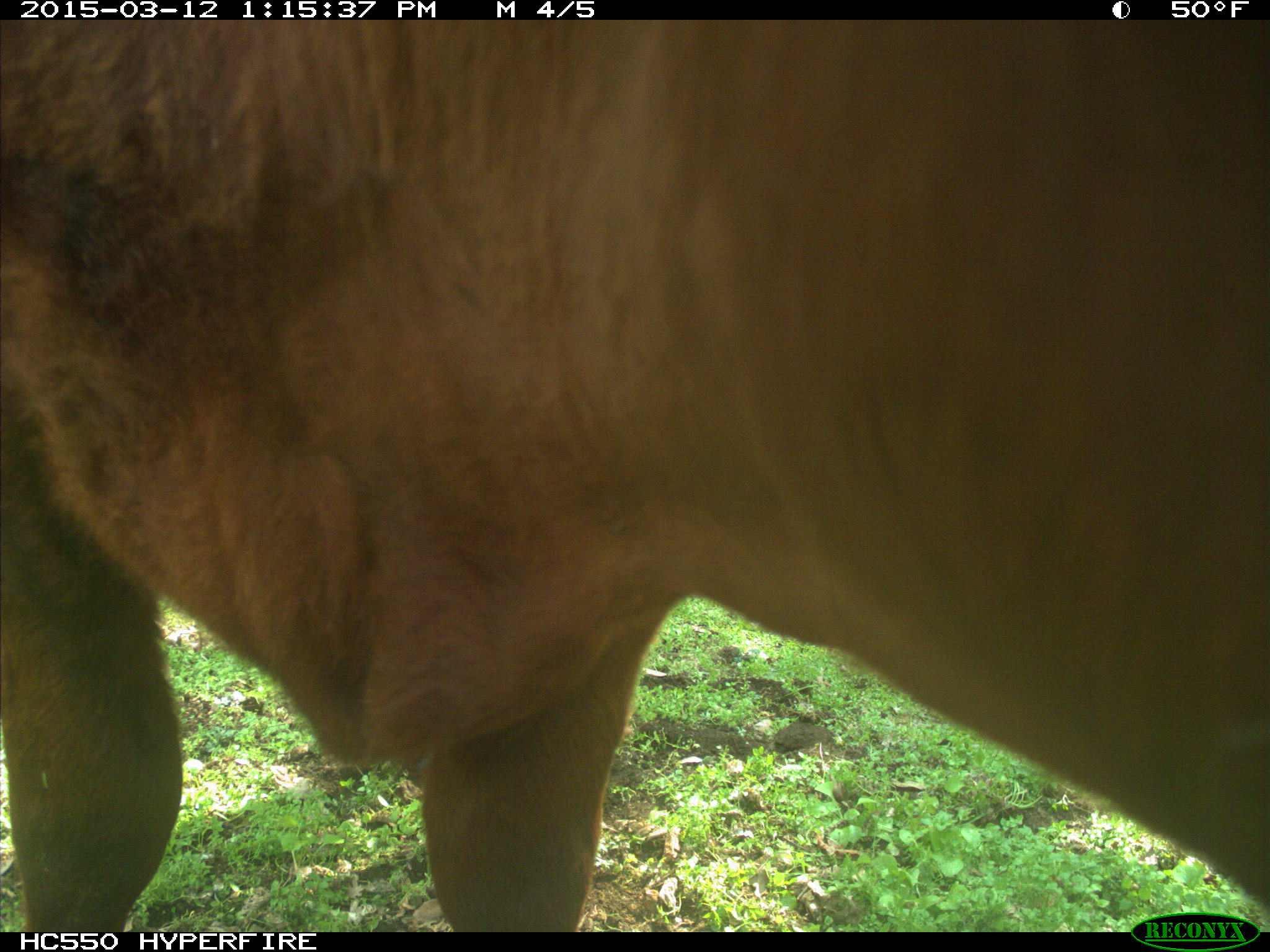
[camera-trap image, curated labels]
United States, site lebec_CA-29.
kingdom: Animalia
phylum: Chordata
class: Mammalia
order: Artiodactyla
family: Bovidae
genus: Bos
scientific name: Bos taurus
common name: domestic cow